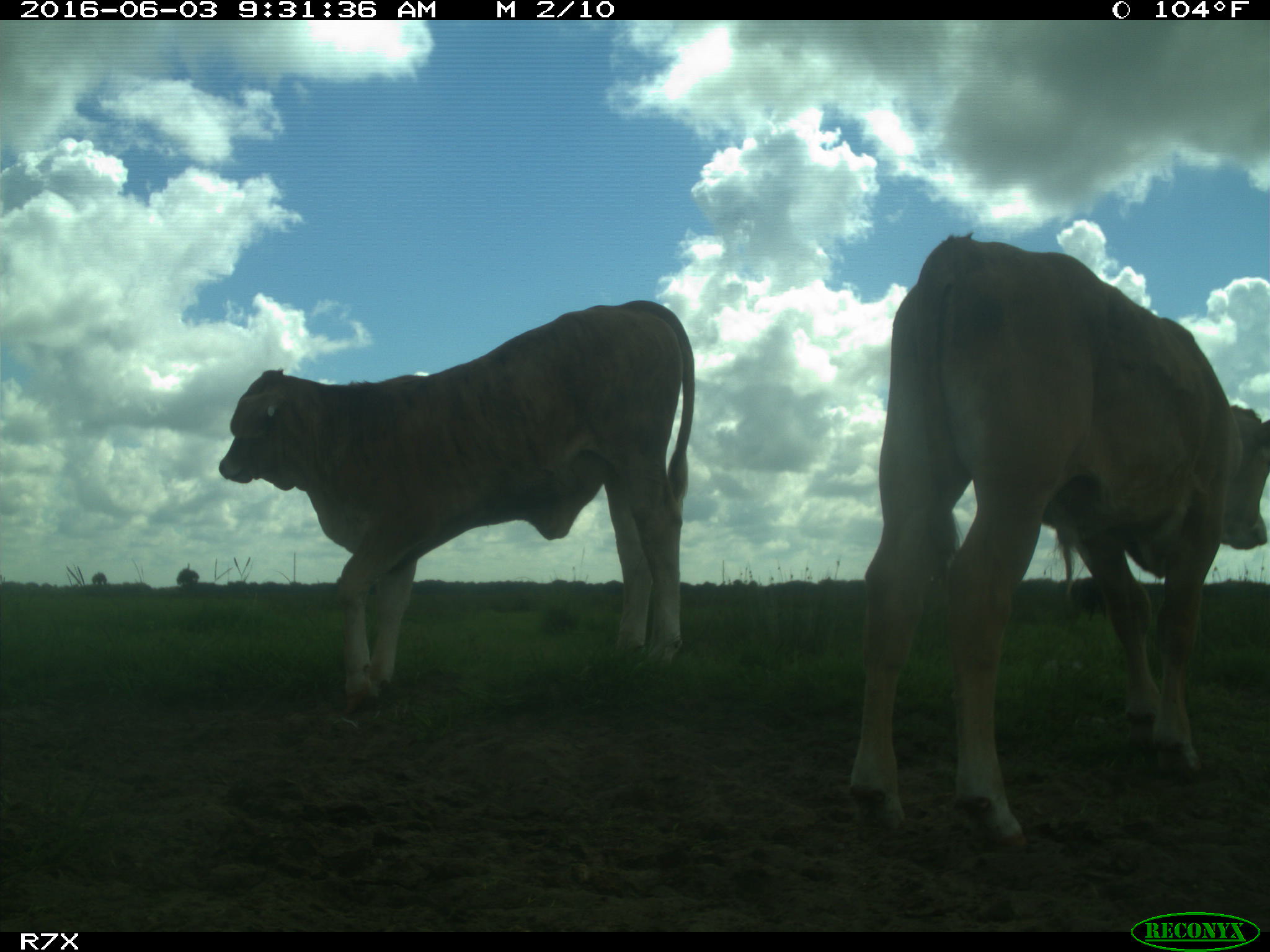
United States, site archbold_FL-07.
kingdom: Animalia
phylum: Chordata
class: Mammalia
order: Artiodactyla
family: Bovidae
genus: Bos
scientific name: Bos taurus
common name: domestic cow